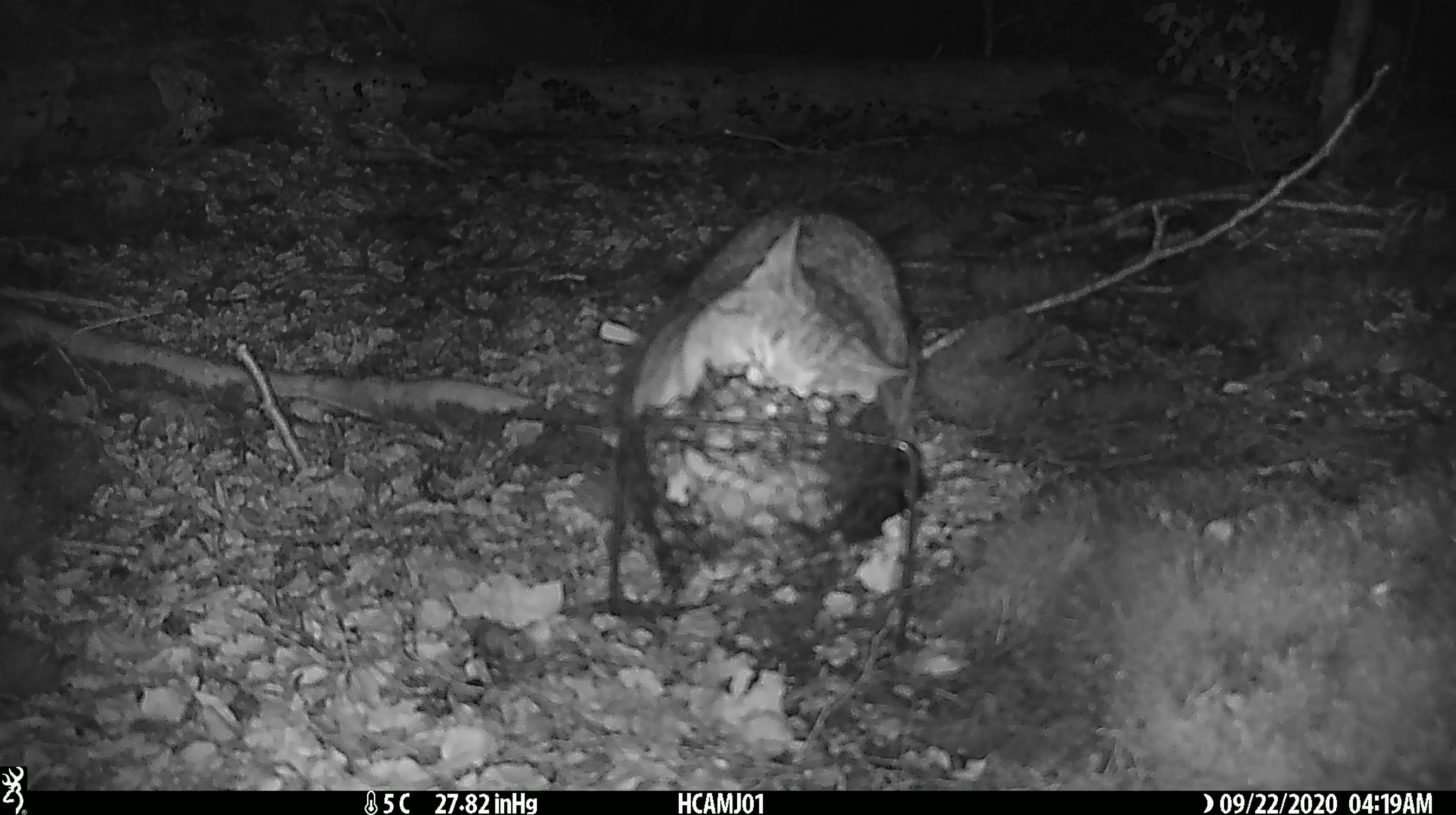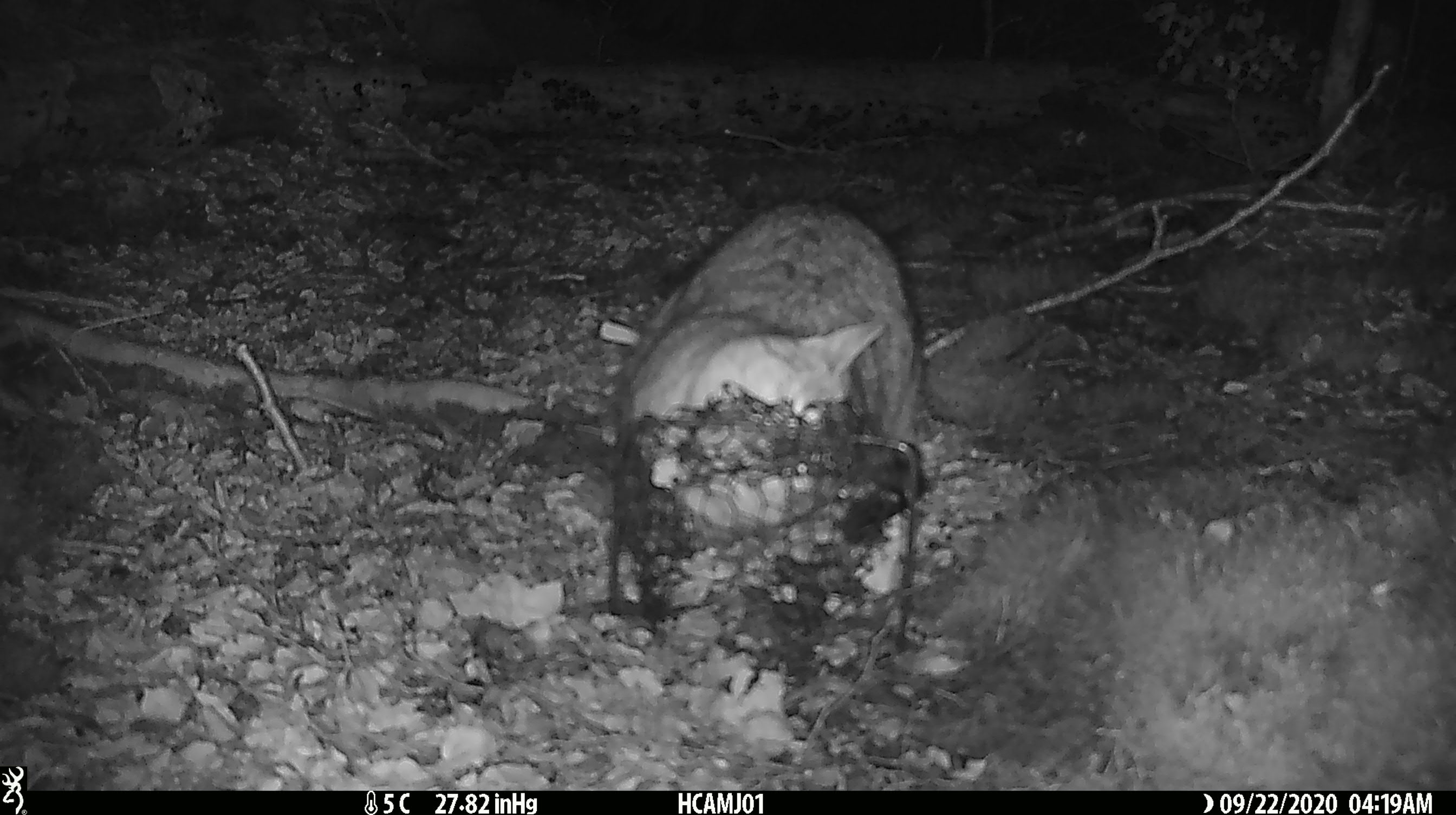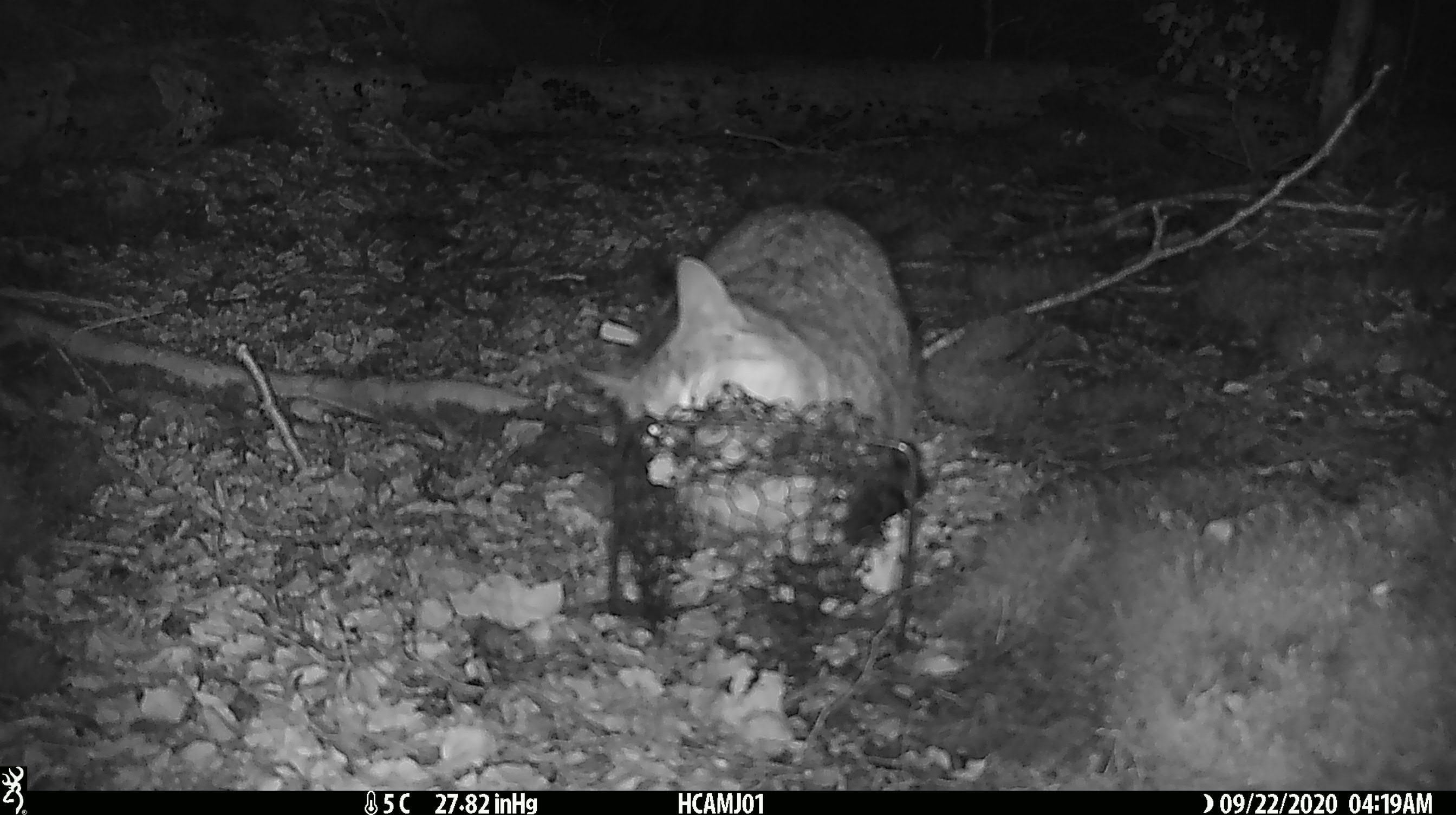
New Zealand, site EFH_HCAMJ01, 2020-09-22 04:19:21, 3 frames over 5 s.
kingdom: Animalia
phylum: Chordata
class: Mammalia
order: Carnivora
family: Felidae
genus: Felis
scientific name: Felis catus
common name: domestic cat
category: cat